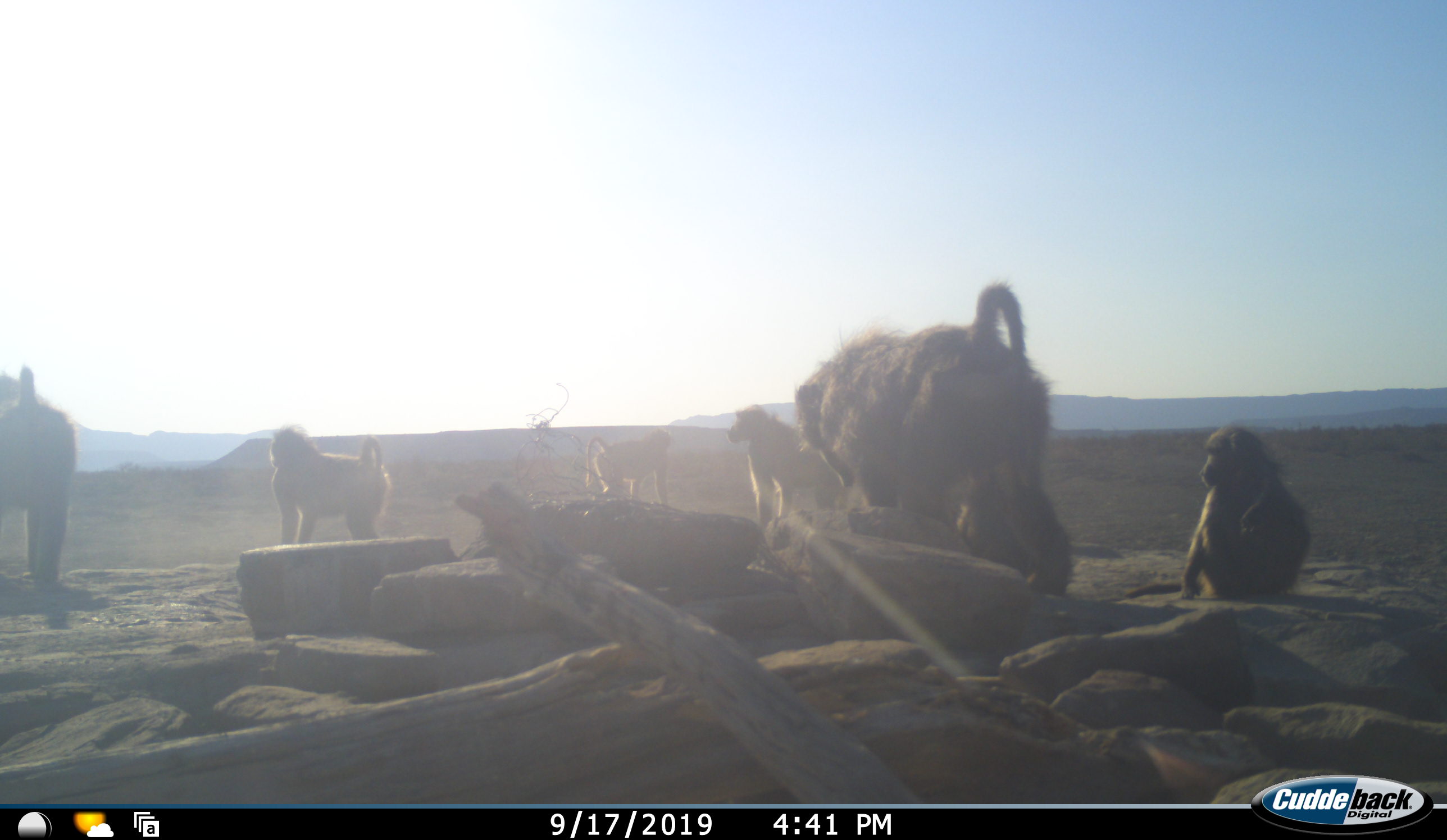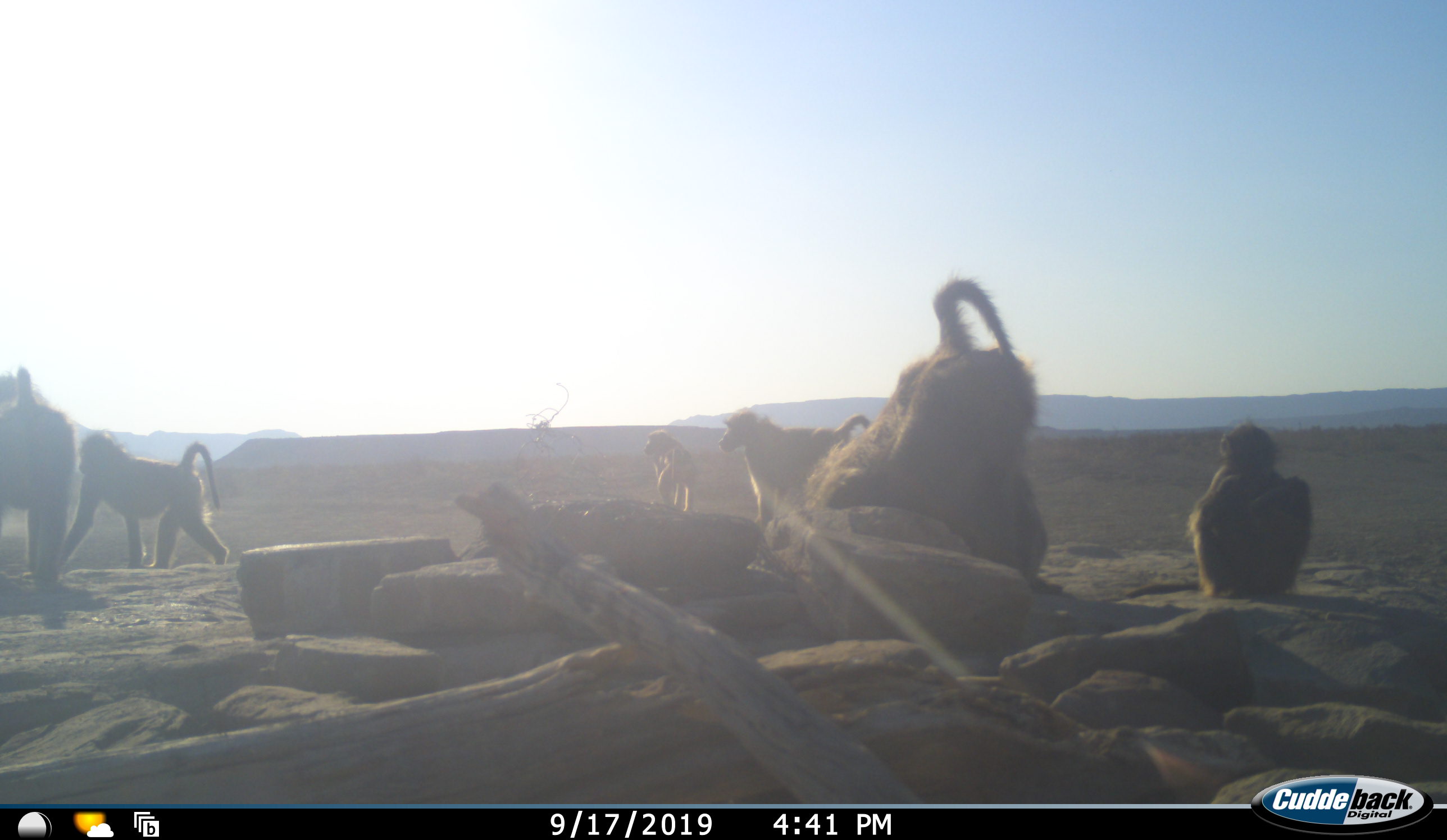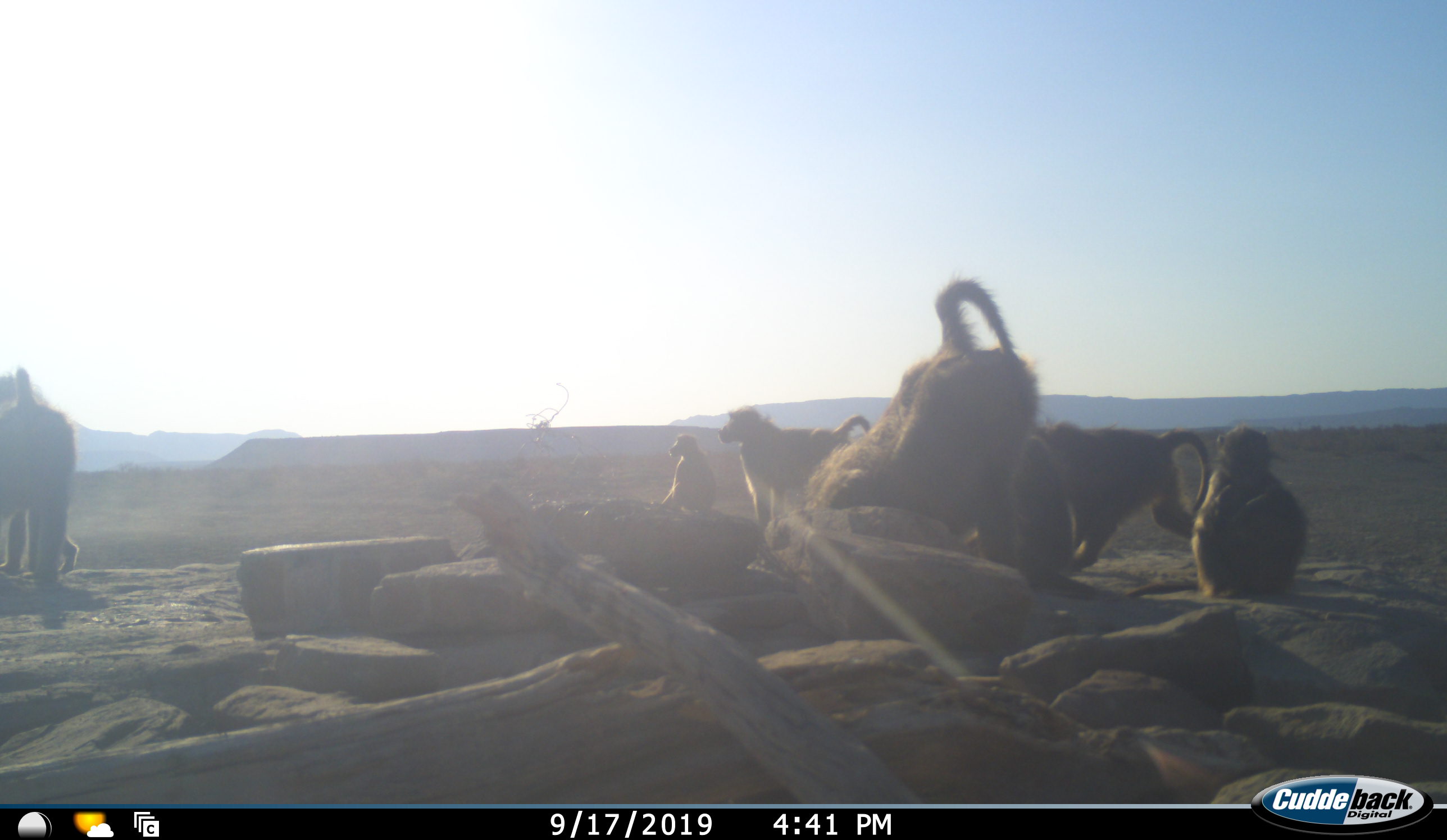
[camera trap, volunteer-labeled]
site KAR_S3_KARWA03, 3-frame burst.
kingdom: Animalia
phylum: Chordata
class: Mammalia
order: Primates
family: Cercopithecidae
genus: Papio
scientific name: Papio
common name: baboon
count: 7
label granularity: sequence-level